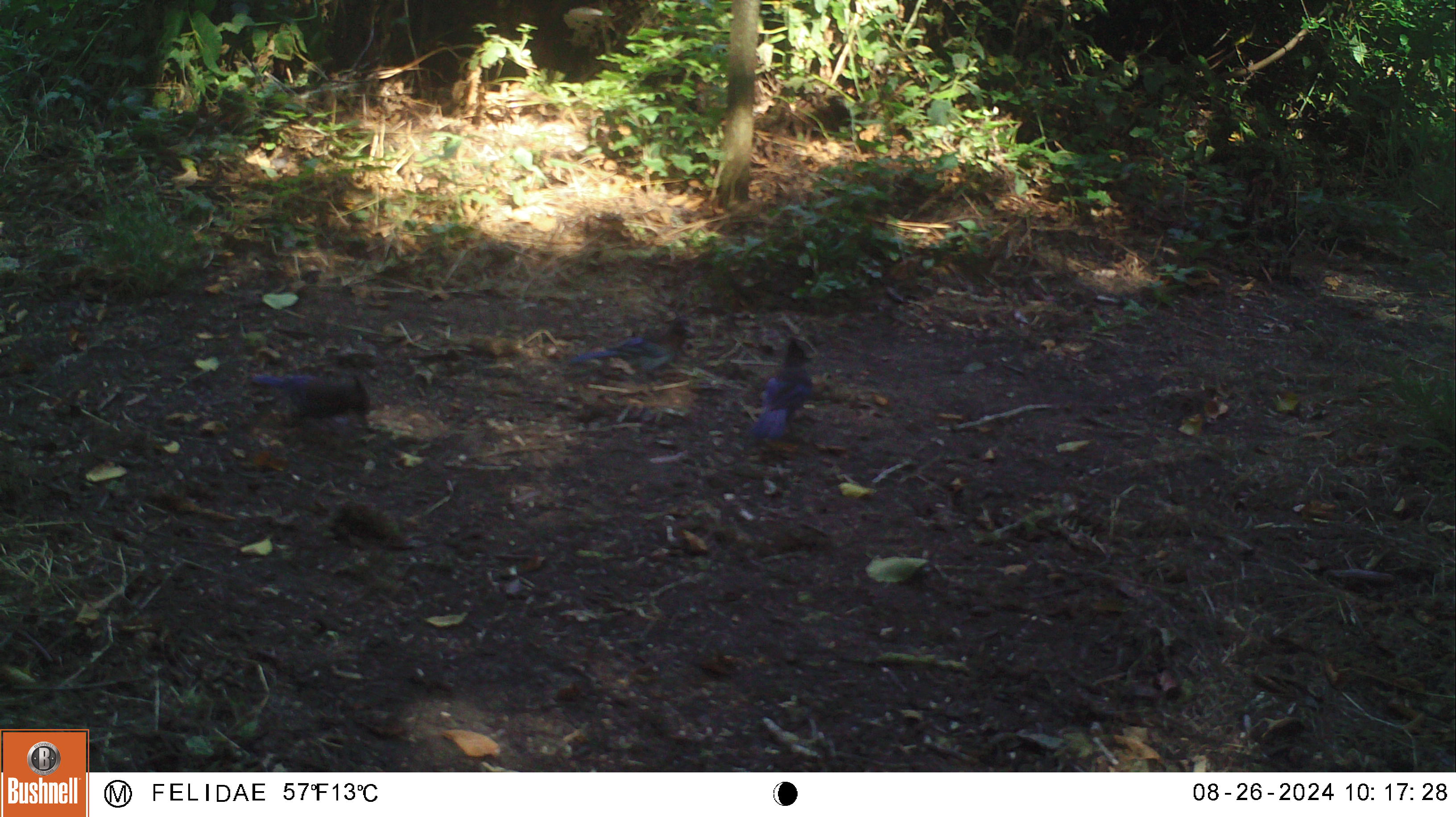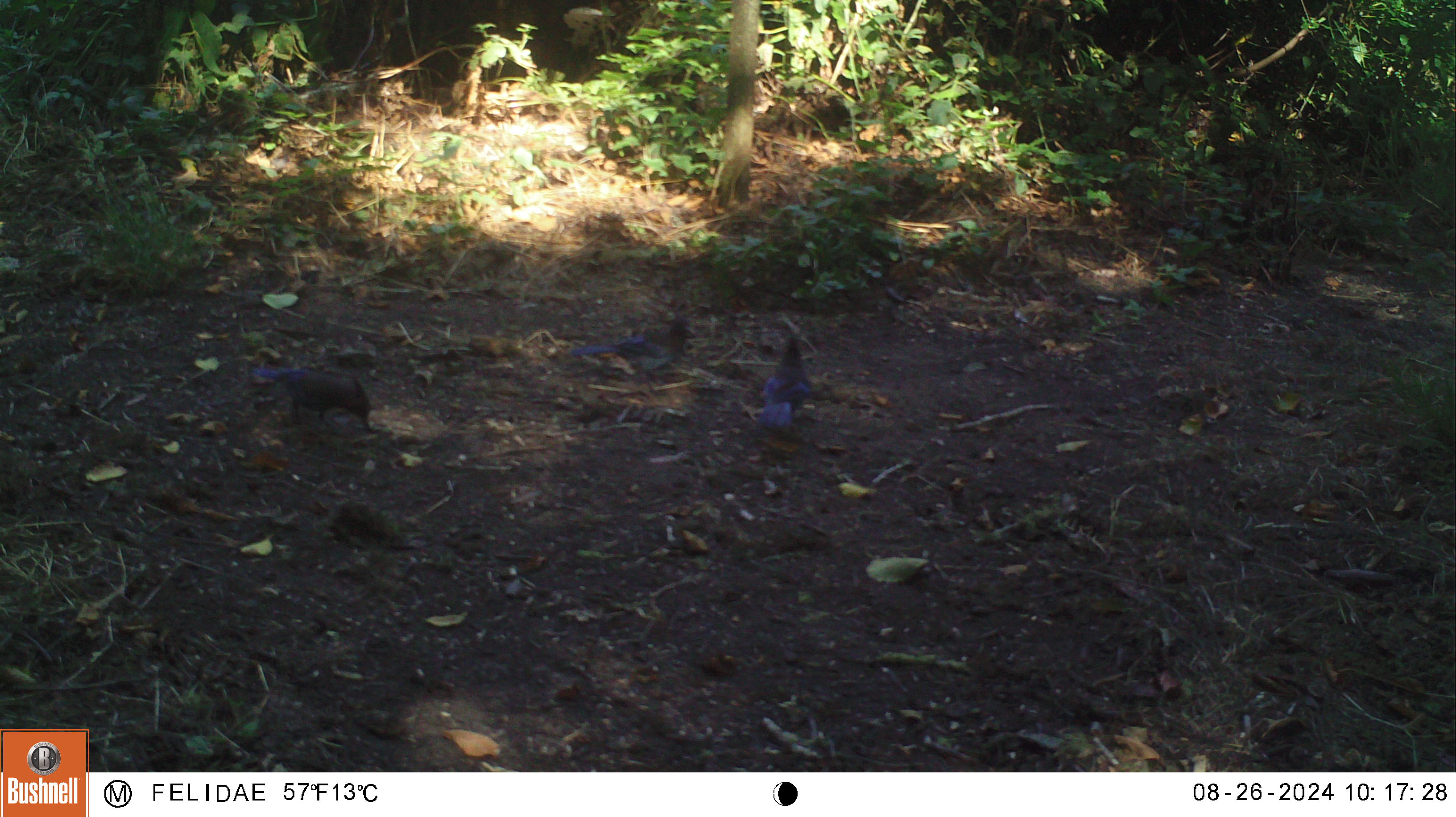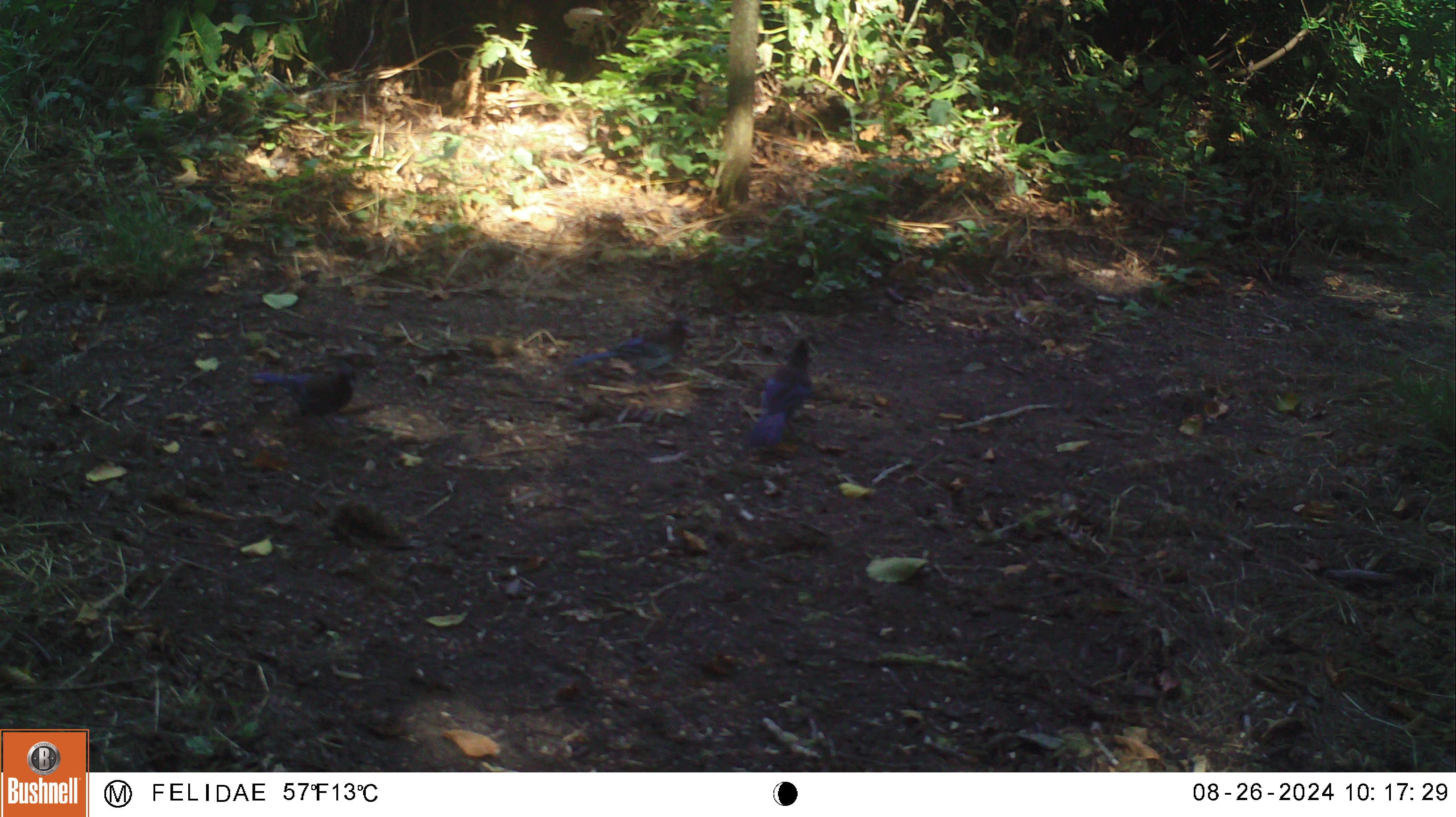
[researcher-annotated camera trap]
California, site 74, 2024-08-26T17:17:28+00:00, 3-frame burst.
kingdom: Animalia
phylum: Chordata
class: Aves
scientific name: Aves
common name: bird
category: unknown bird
Unknown bird (bird) (Aves).